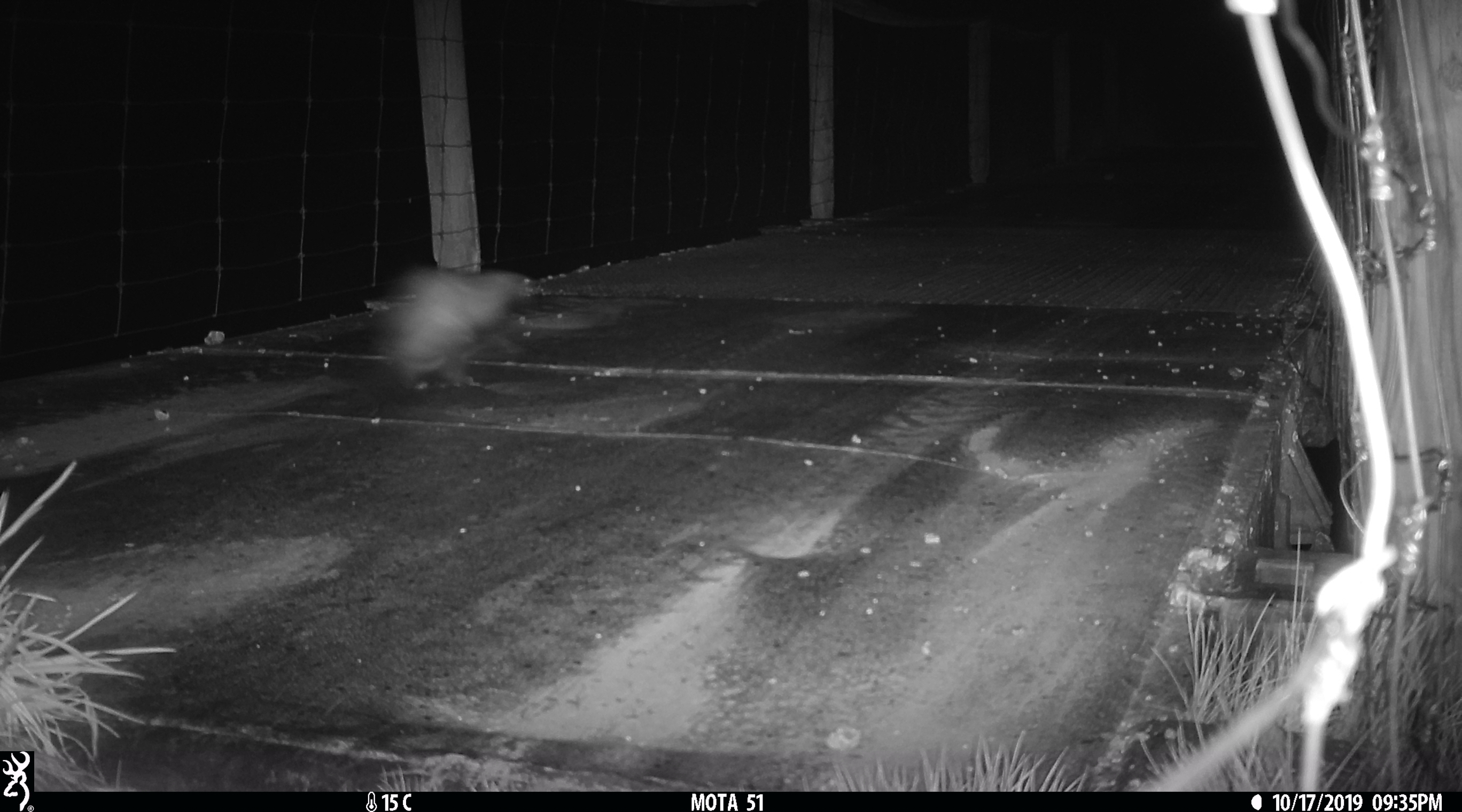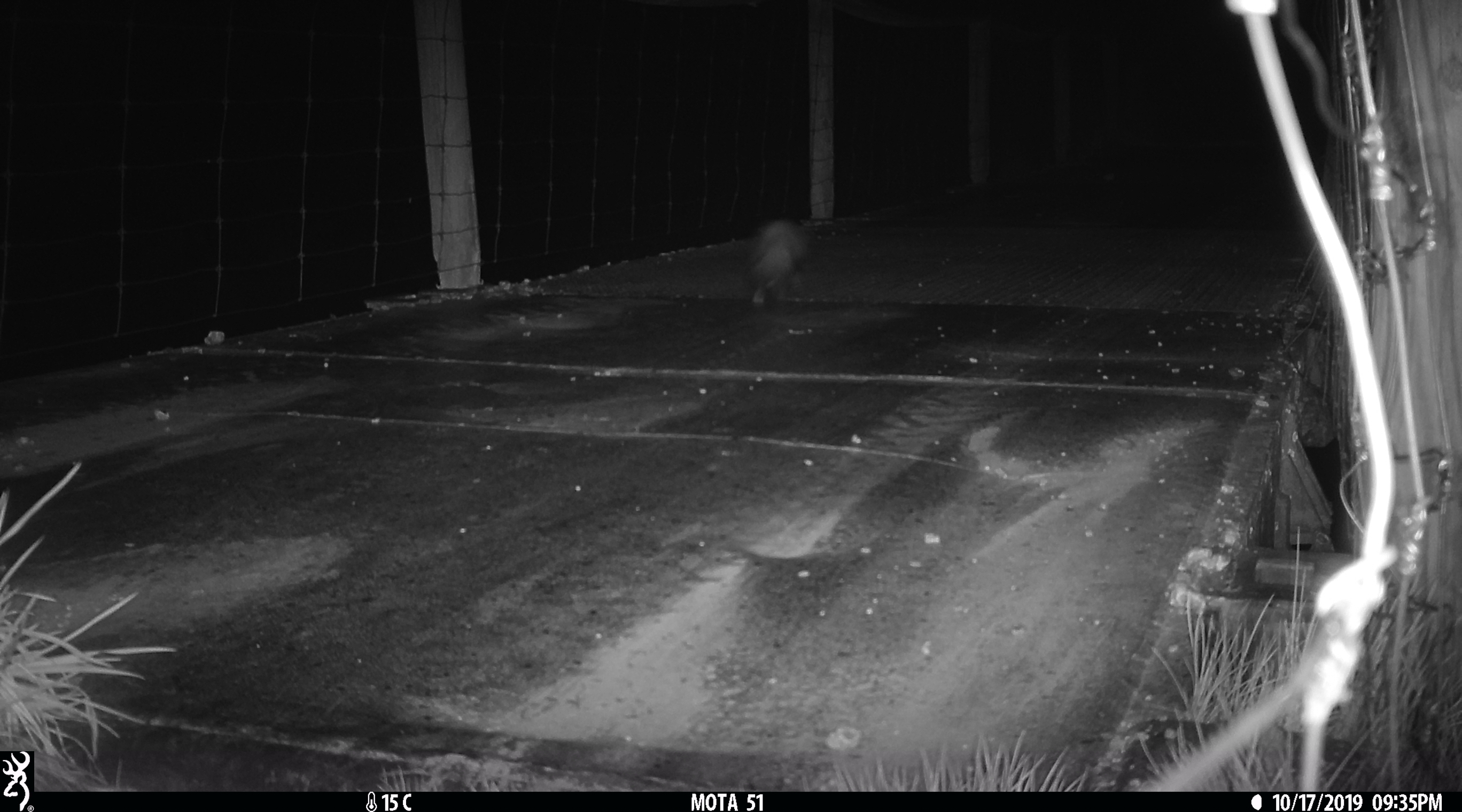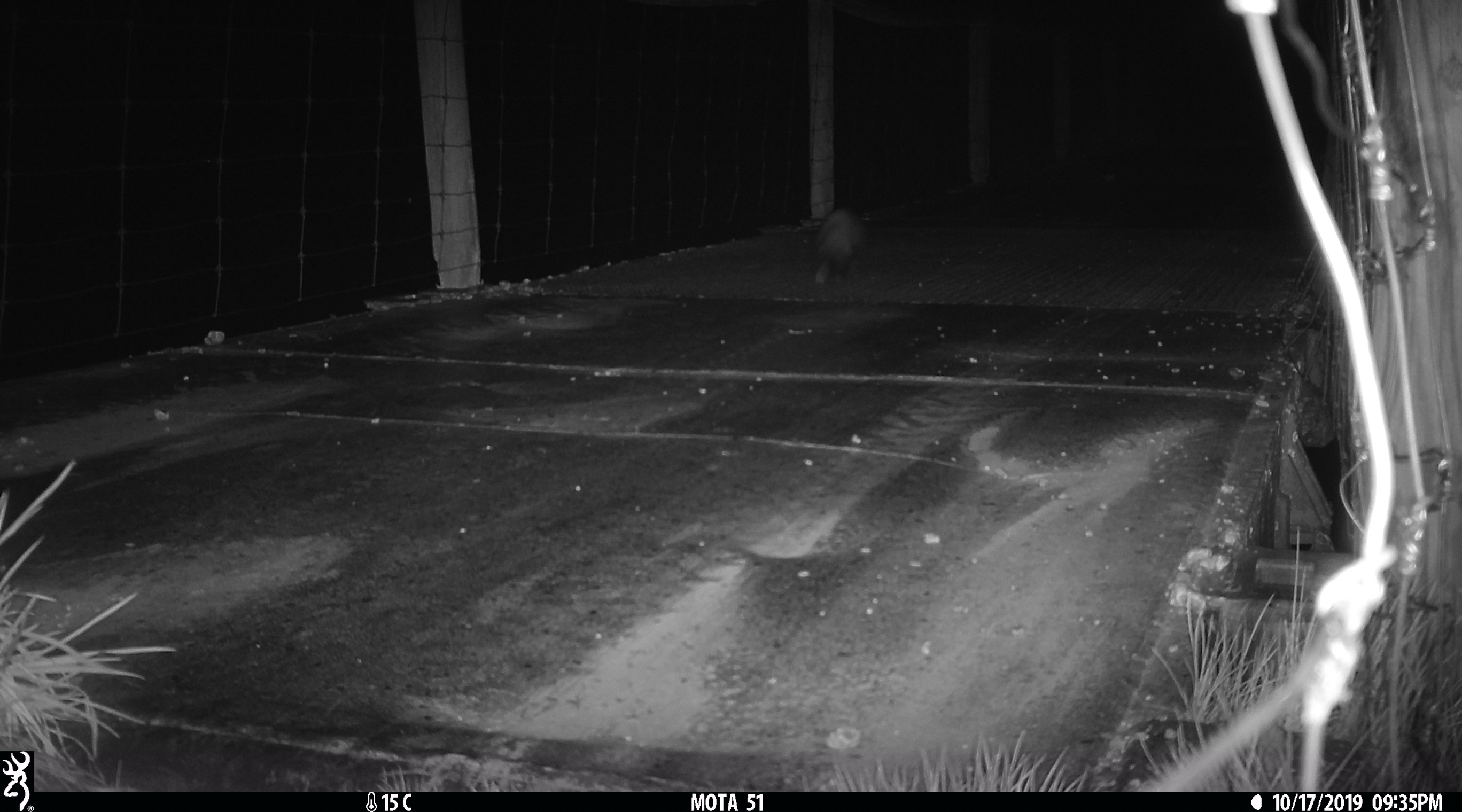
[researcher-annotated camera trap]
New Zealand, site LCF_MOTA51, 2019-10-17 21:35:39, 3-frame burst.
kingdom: Animalia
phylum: Chordata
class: Mammalia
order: Carnivora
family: Mustelidae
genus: Mustela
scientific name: Mustela furo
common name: ferret